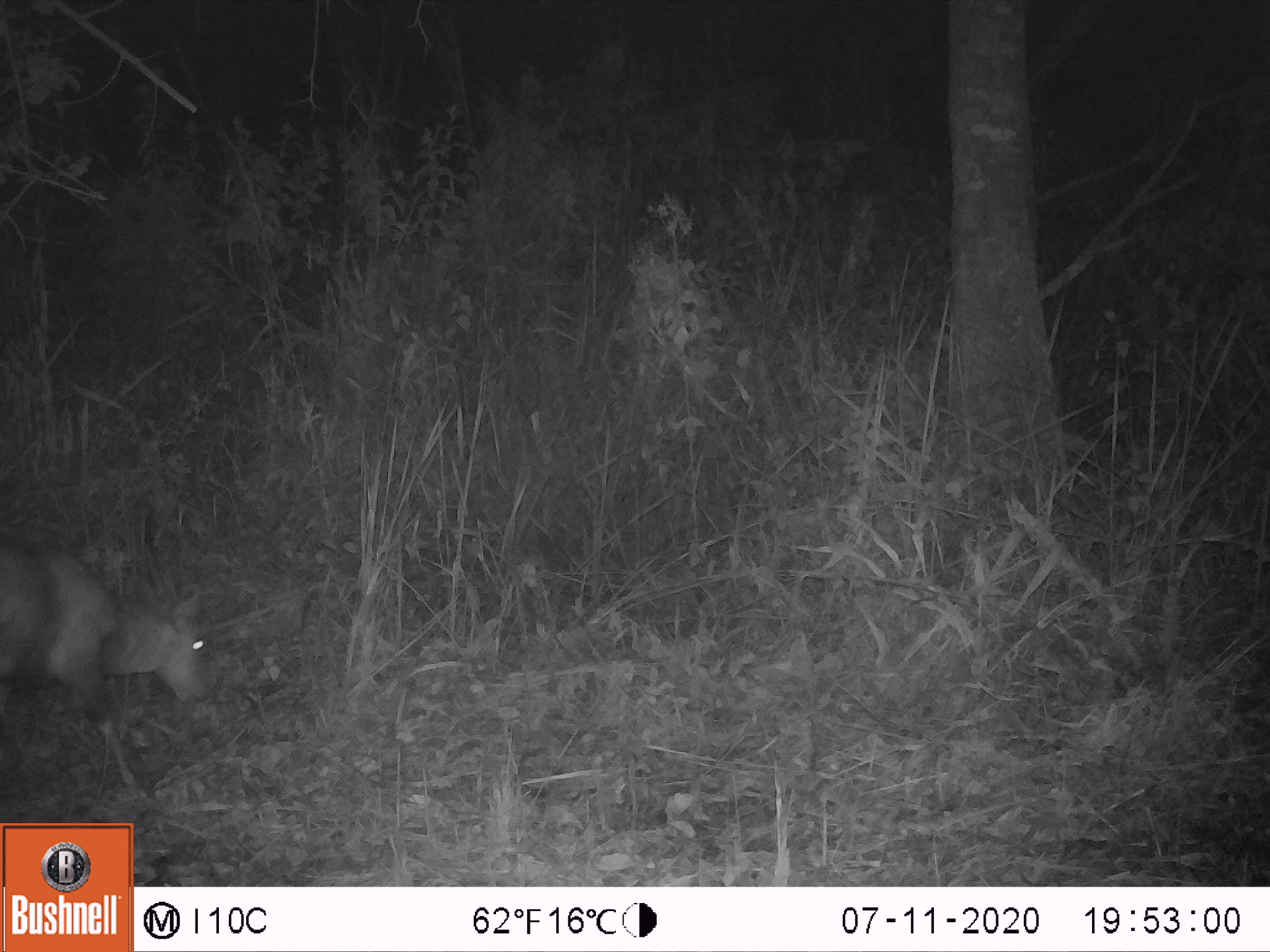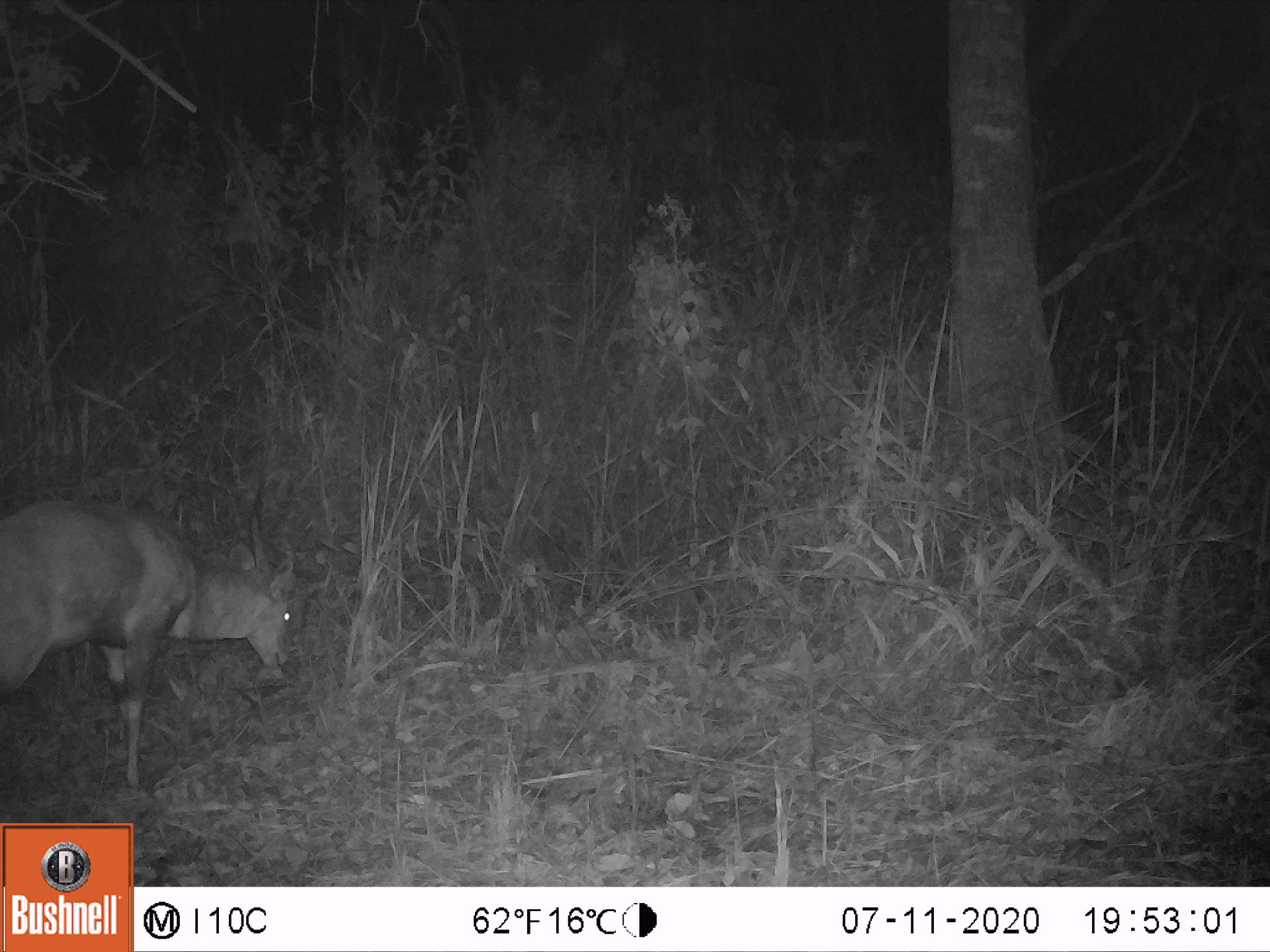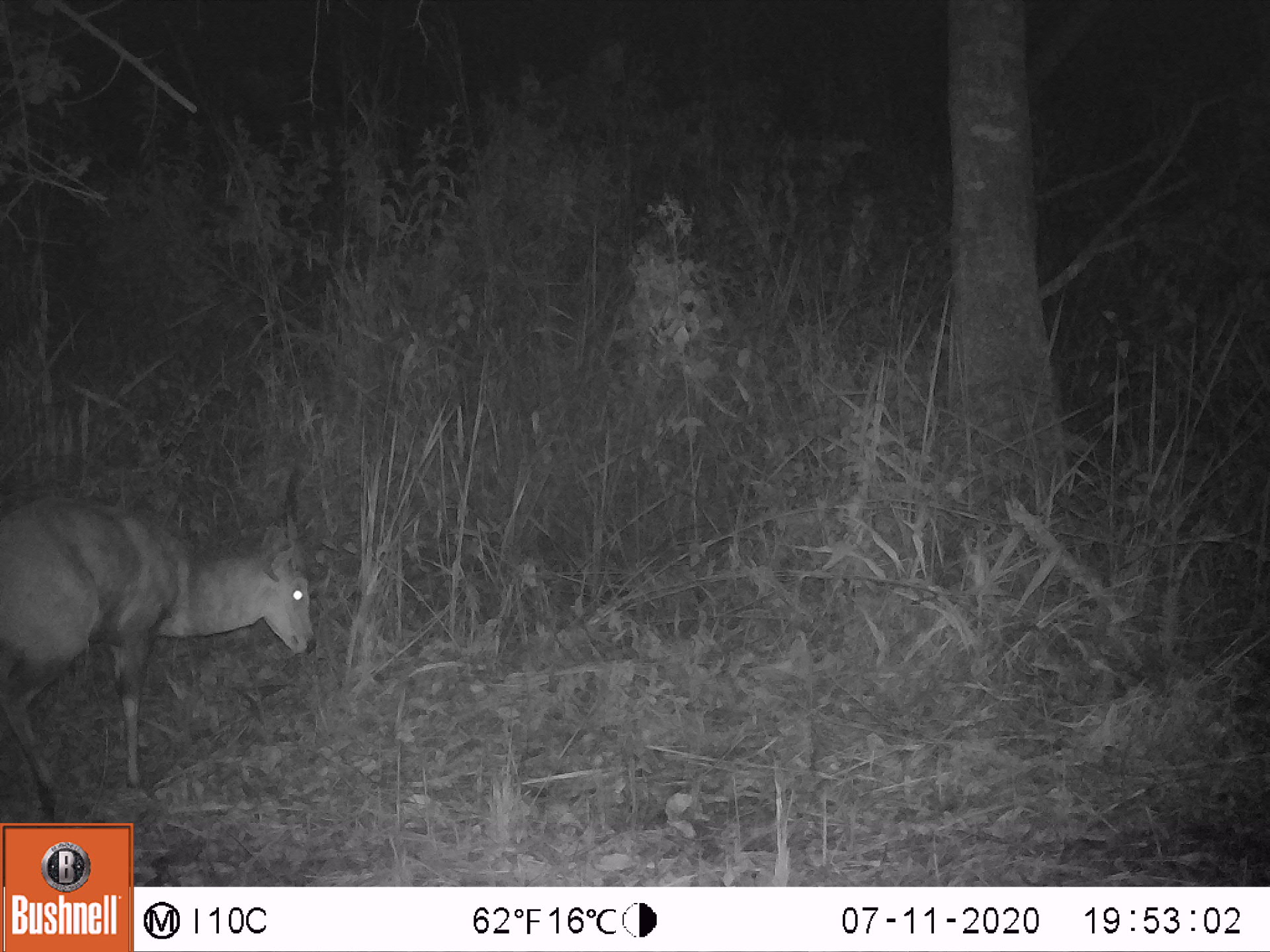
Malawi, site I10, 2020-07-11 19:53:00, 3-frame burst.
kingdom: Animalia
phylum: Chordata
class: Mammalia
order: Artiodactyla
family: Bovidae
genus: Tragelaphus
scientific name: Tragelaphus sylvaticus sylvaticus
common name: cape bushbuck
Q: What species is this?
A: Cape bushbuck (Tragelaphus sylvaticus sylvaticus).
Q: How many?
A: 1.